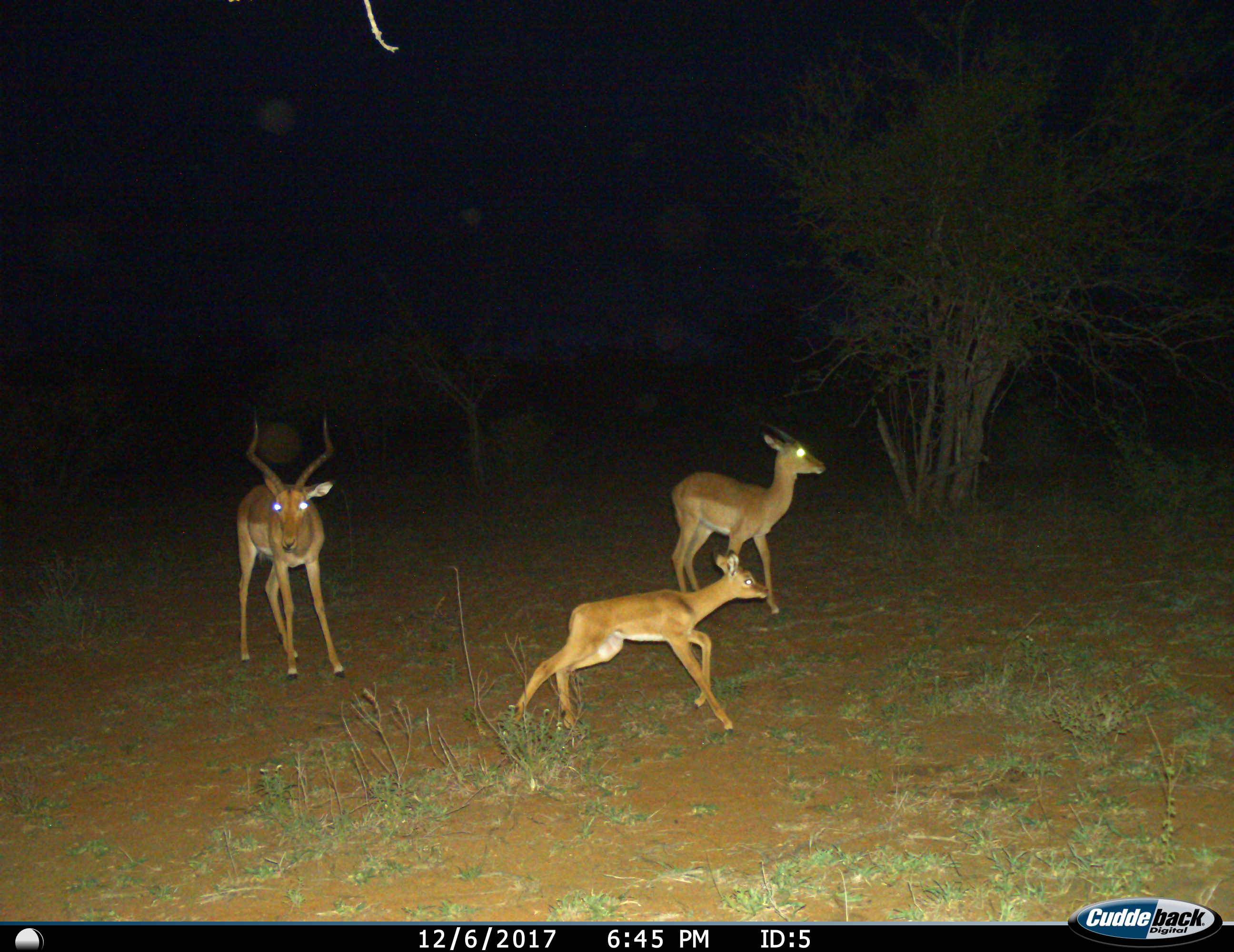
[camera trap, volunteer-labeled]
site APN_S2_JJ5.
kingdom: Animalia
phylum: Chordata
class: Mammalia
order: Artiodactyla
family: Bovidae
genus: Aepyceros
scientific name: Aepyceros melampus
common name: impala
Impala (Aepyceros melampus), count 3. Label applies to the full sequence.